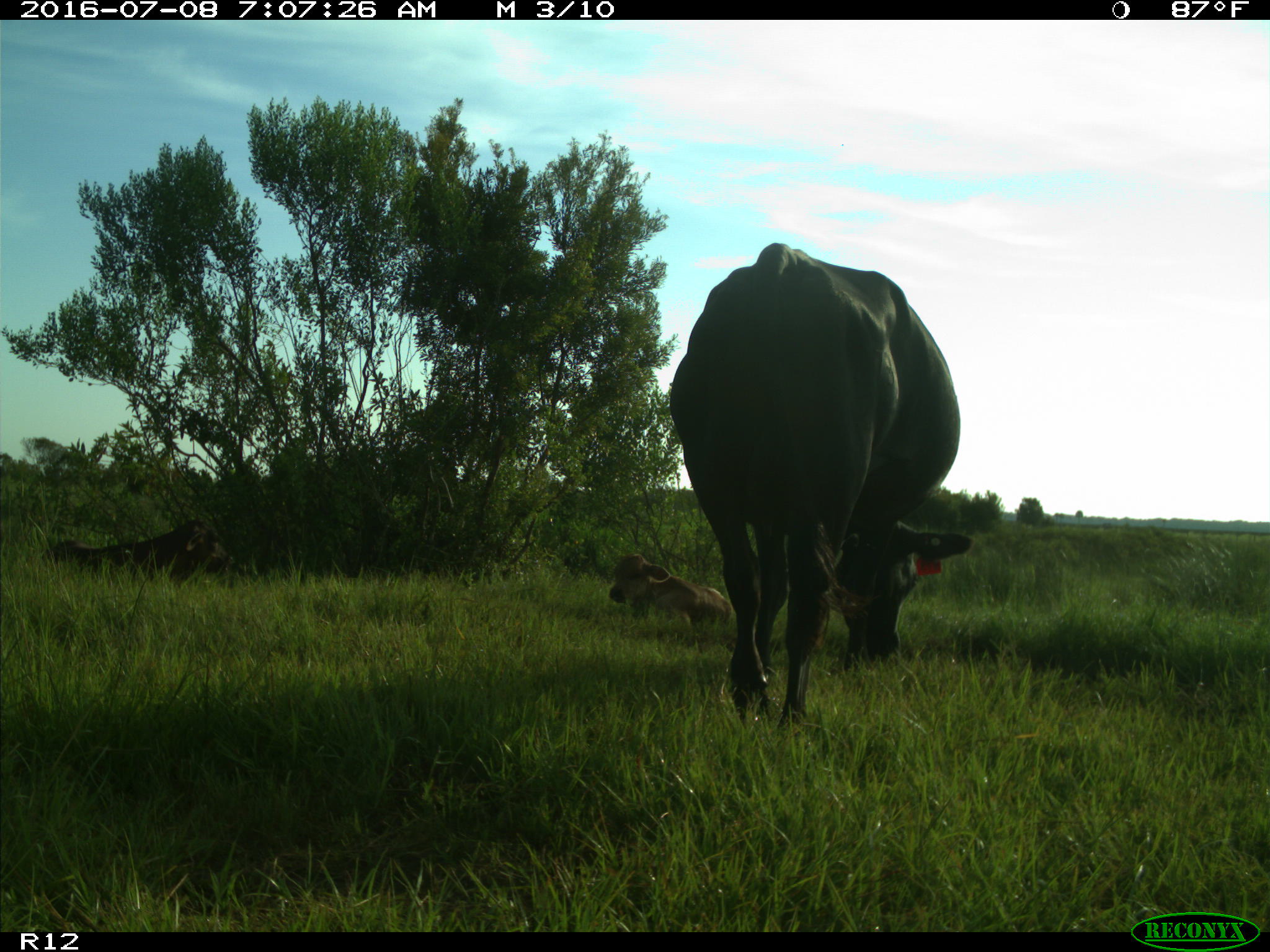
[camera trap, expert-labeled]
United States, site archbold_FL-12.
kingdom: Animalia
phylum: Chordata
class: Mammalia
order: Artiodactyla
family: Bovidae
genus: Bos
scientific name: Bos taurus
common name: domestic cow